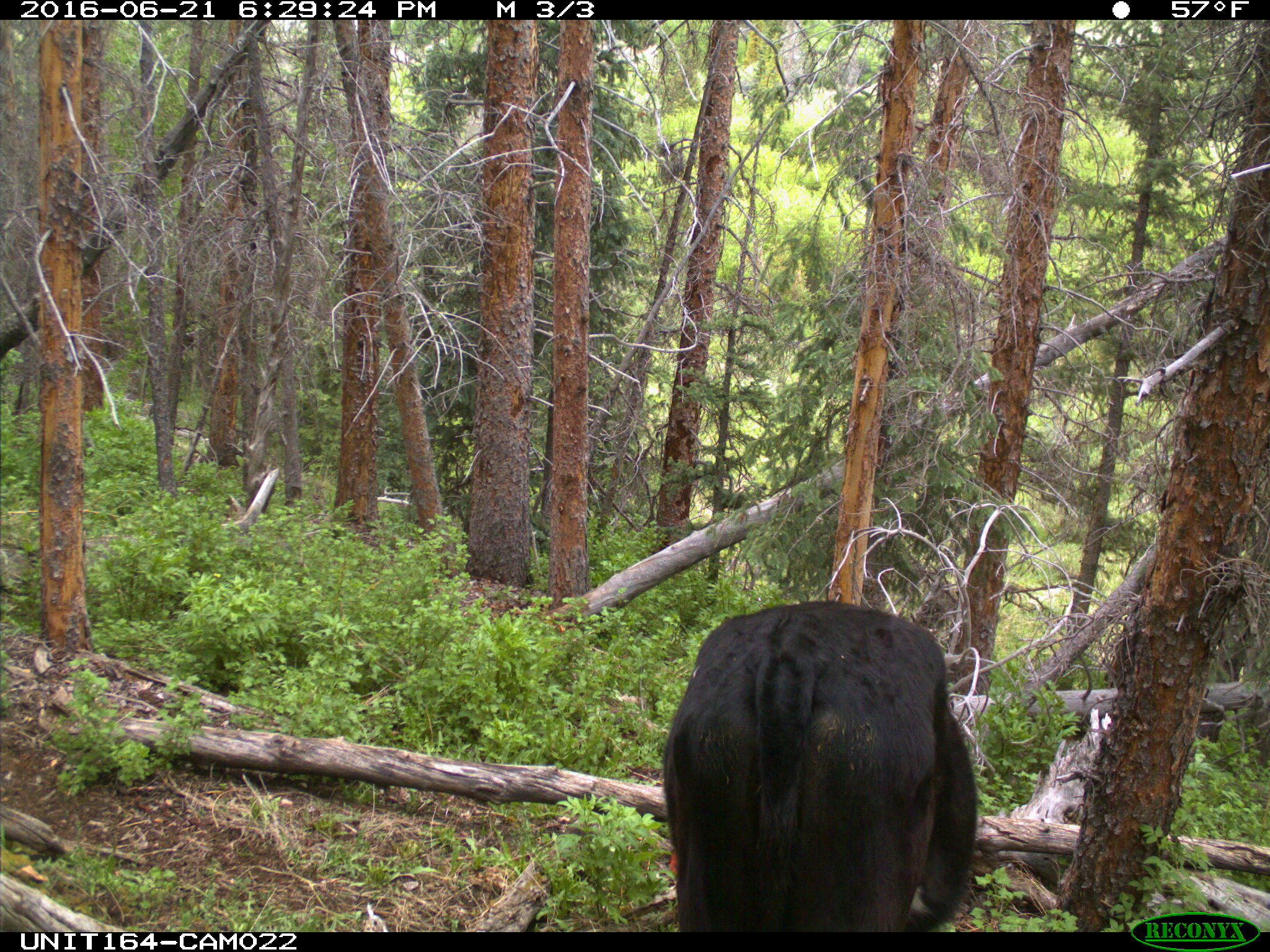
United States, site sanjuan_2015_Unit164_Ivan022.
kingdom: Animalia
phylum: Chordata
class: Mammalia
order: Artiodactyla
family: Bovidae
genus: Bos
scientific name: Bos taurus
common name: domestic cow